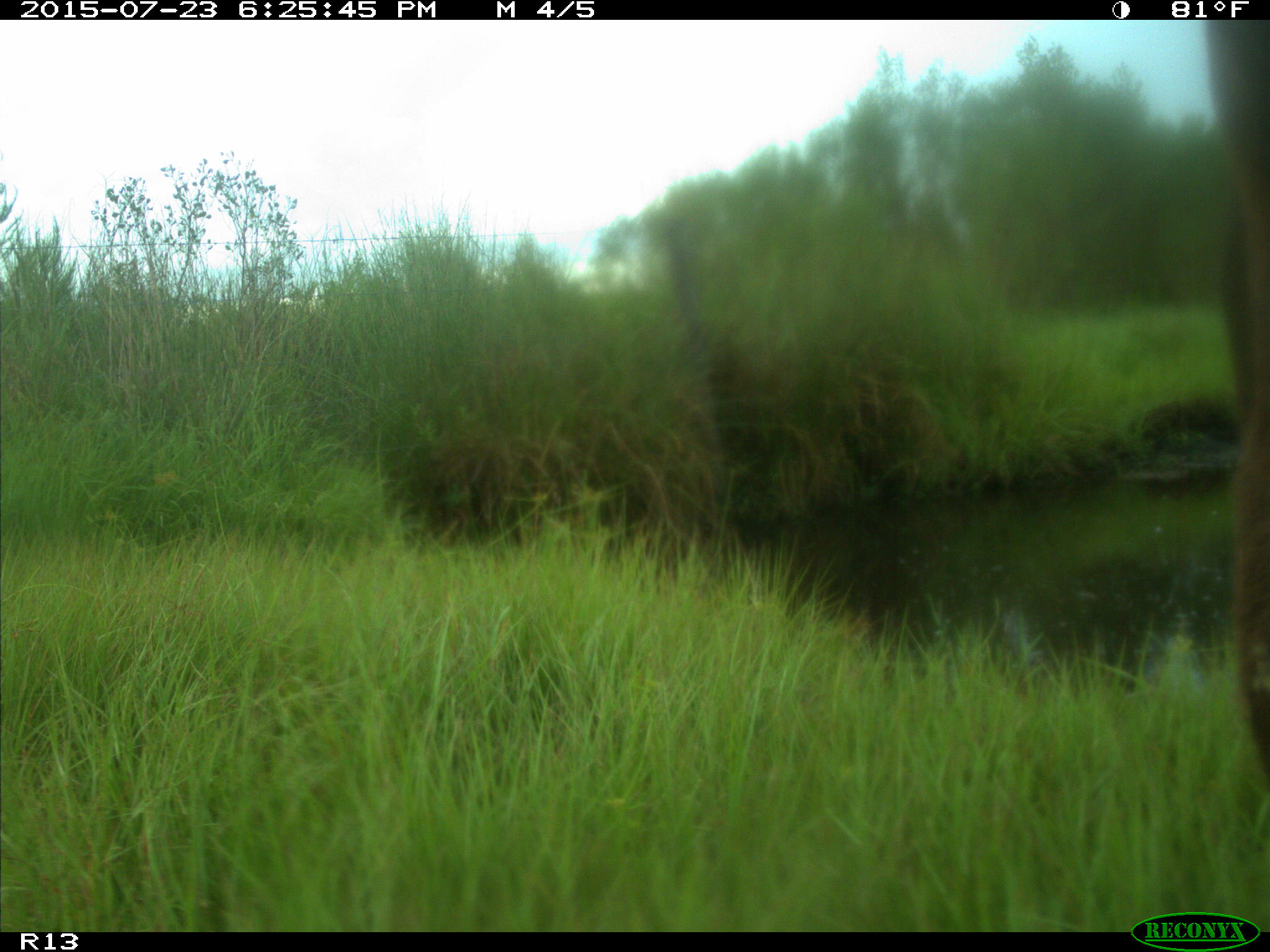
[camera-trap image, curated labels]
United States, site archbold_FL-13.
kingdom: Animalia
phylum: Chordata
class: Mammalia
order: Artiodactyla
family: Bovidae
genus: Bos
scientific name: Bos taurus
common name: domestic cow